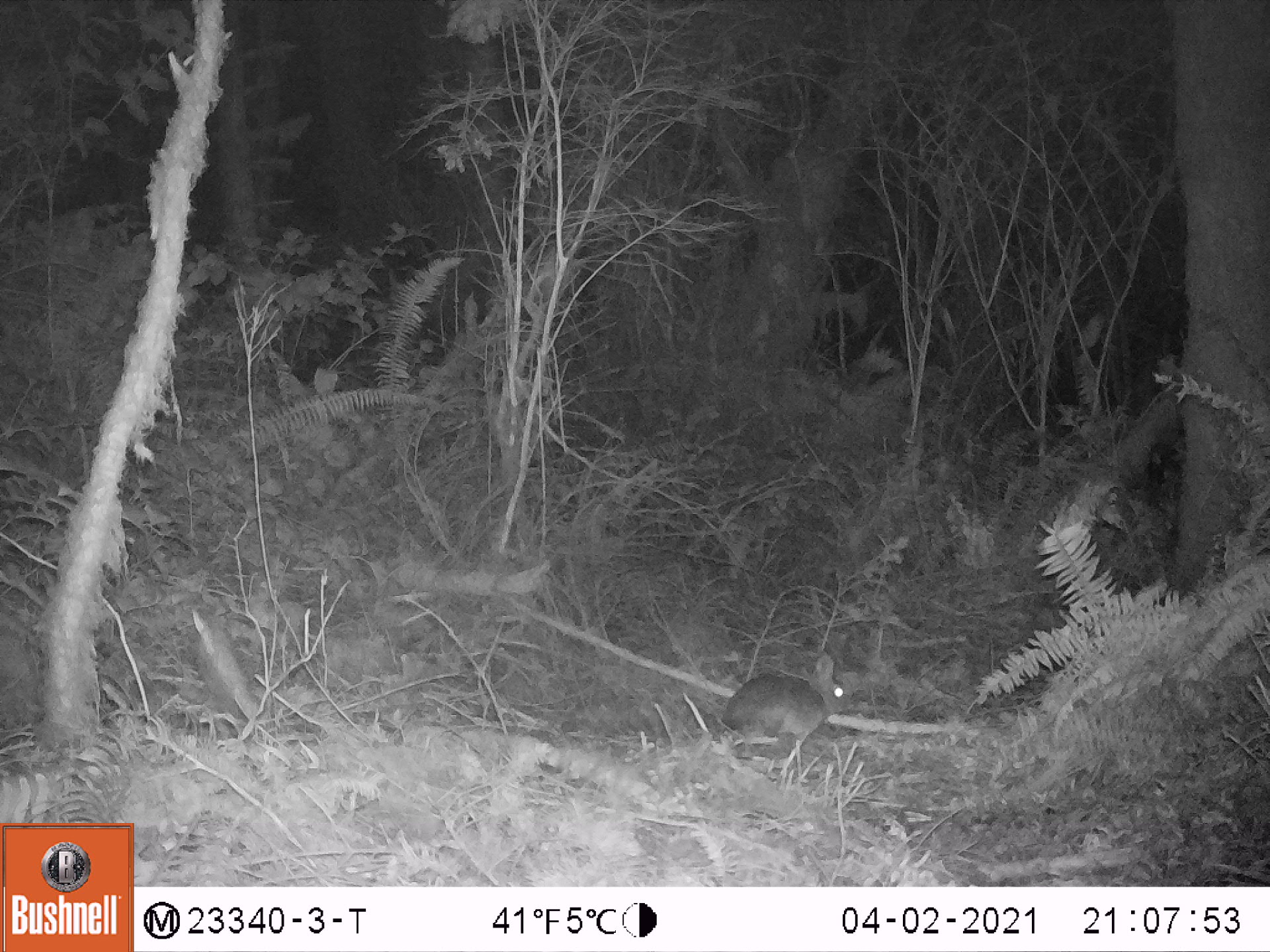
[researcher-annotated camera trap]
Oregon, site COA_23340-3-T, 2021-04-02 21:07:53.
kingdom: Animalia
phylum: Chordata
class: Mammalia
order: Lagomorpha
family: Leporidae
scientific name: Leporidae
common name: hares and rabbits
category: leporidae family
Leporidae family (hares and rabbits) (Leporidae).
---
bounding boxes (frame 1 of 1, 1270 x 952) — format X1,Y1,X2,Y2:
leporidae family: 721,651,853,750